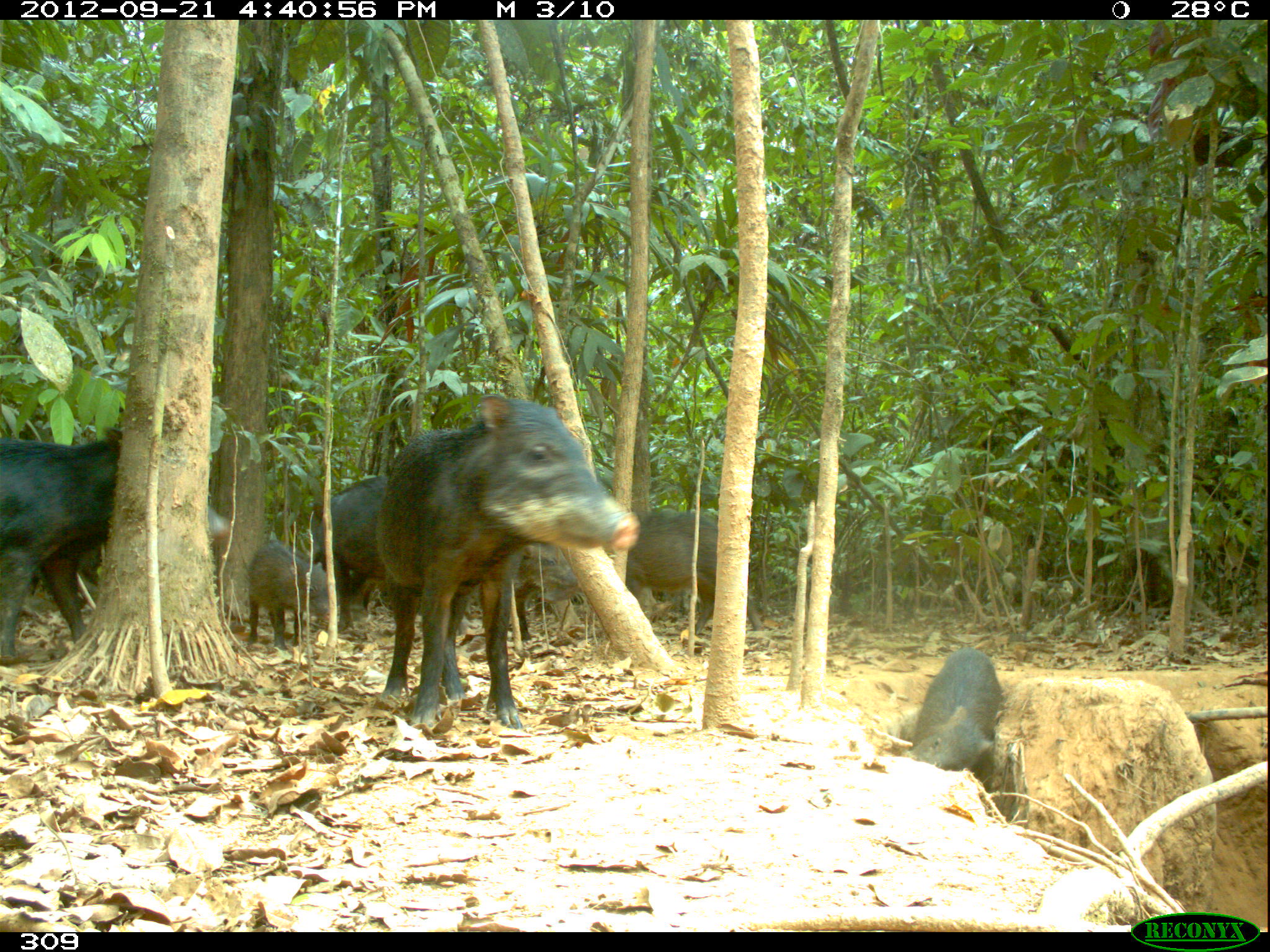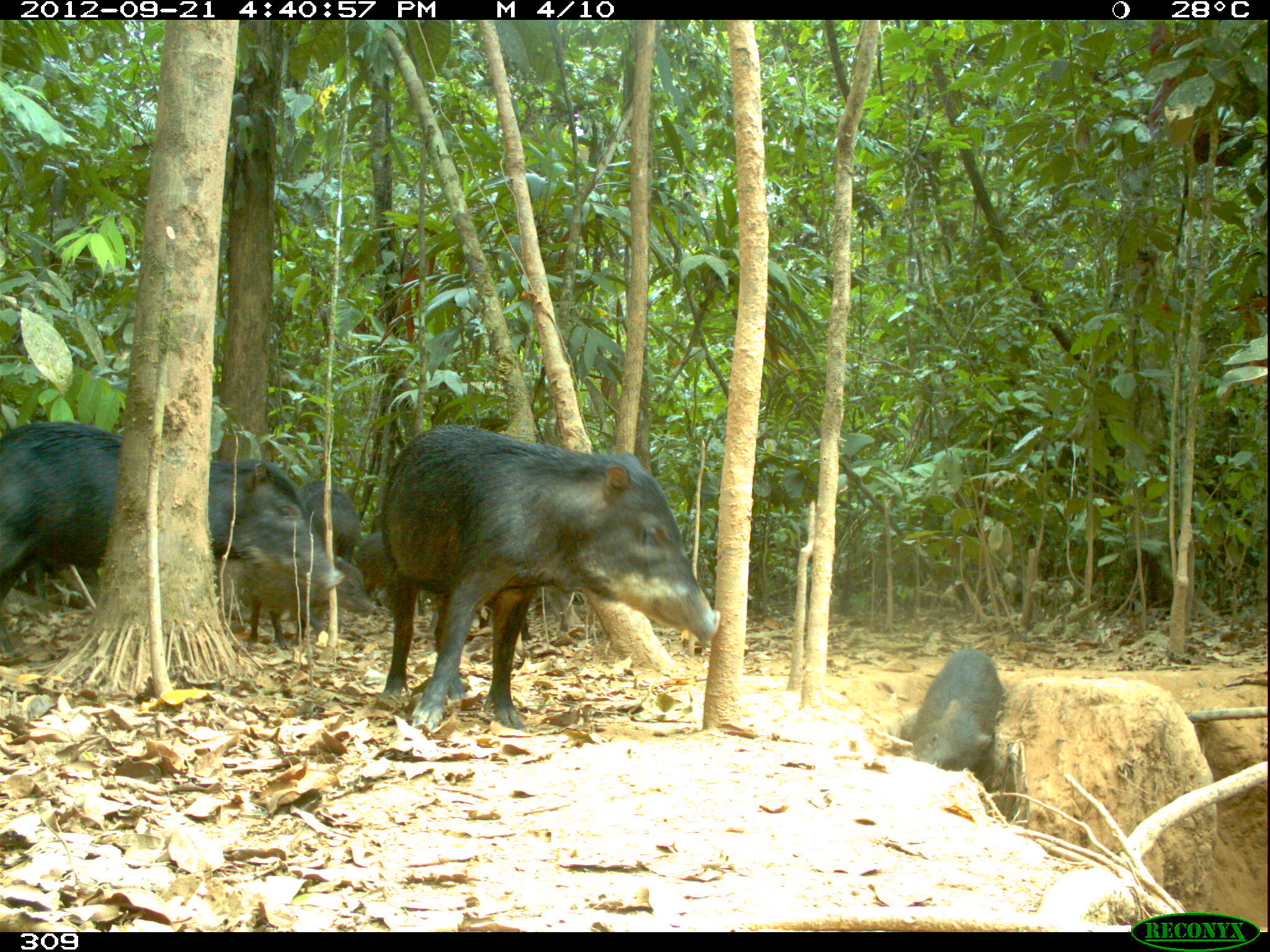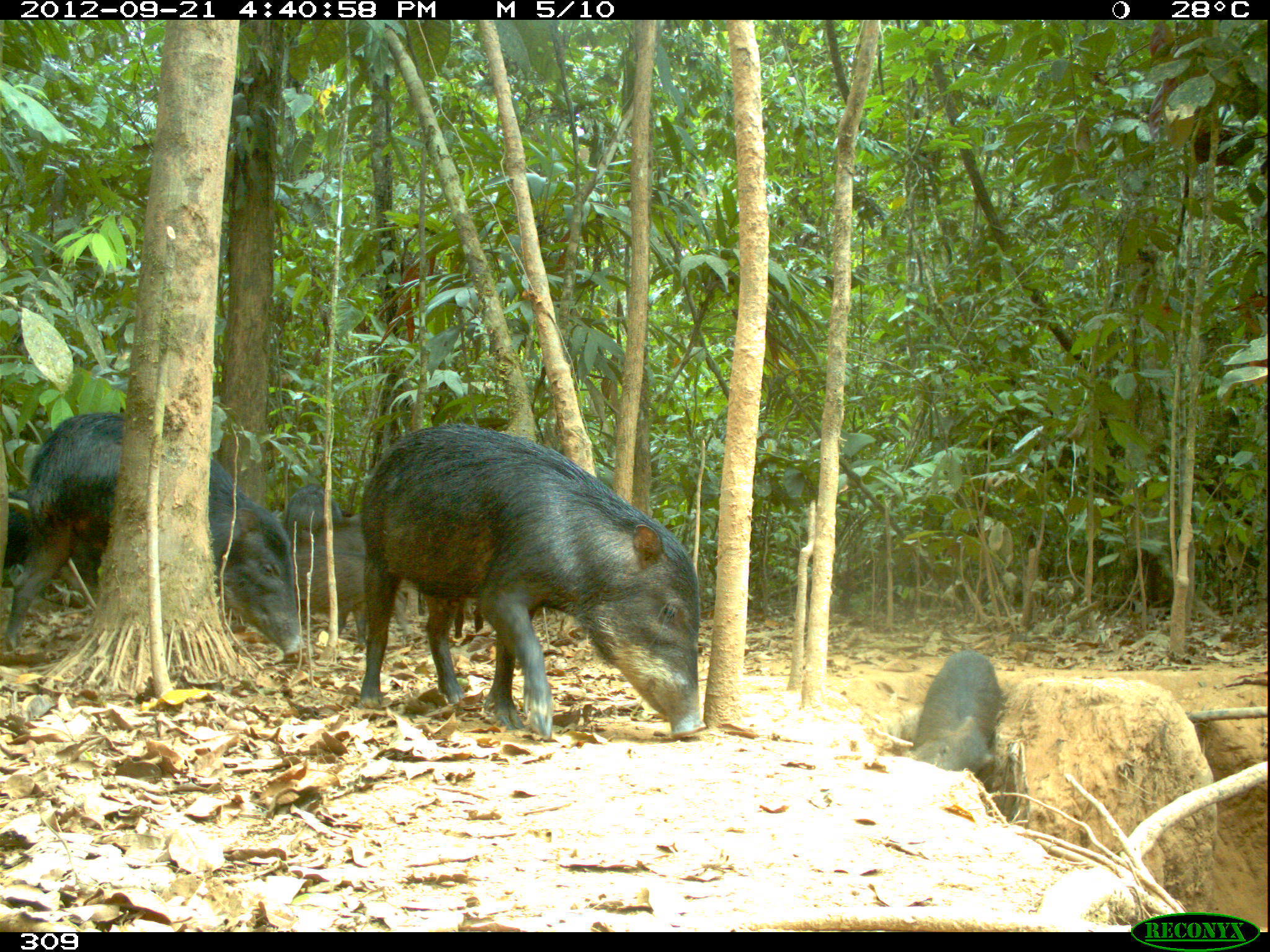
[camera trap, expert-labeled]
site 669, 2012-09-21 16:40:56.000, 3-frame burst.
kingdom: Animalia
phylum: Chordata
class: Mammalia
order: Artiodactyla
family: Tayassuidae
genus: Tayassu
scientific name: Tayassu pecari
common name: white-lipped peccary